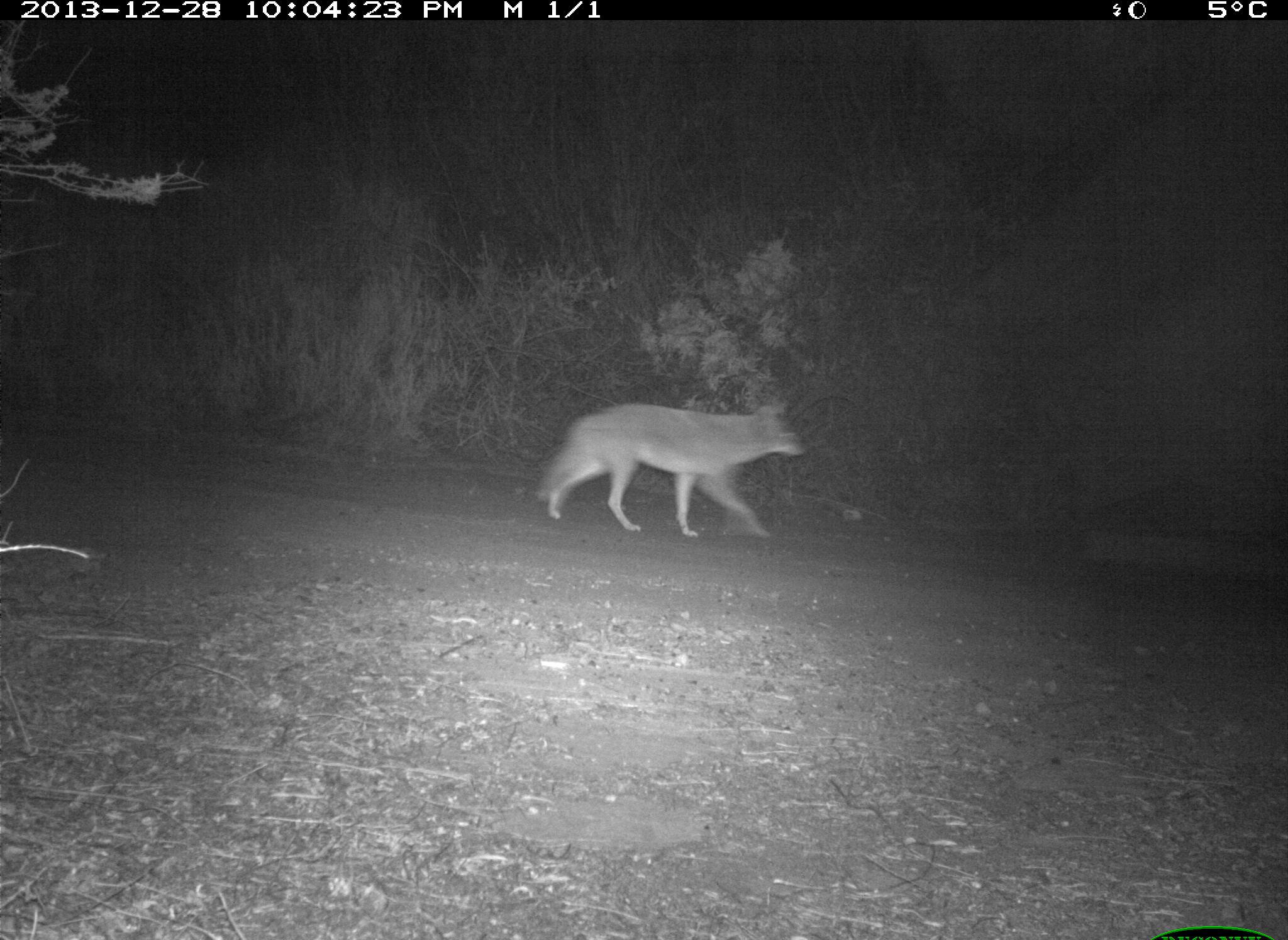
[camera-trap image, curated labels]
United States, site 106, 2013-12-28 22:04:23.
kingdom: Animalia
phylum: Chordata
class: Mammalia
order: Carnivora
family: Canidae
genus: Canis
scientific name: Canis latrans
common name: coyote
Coyote (Canis latrans).